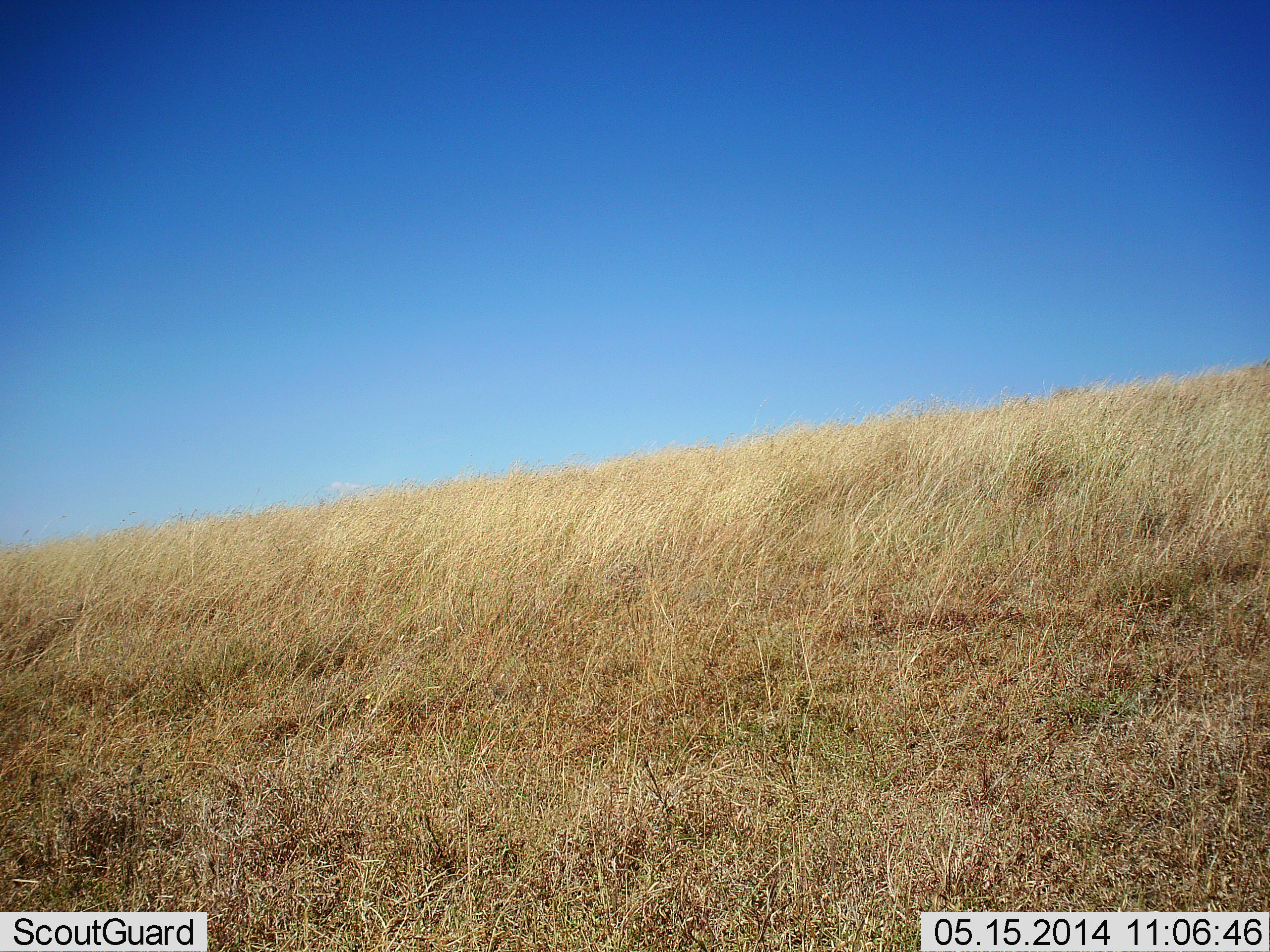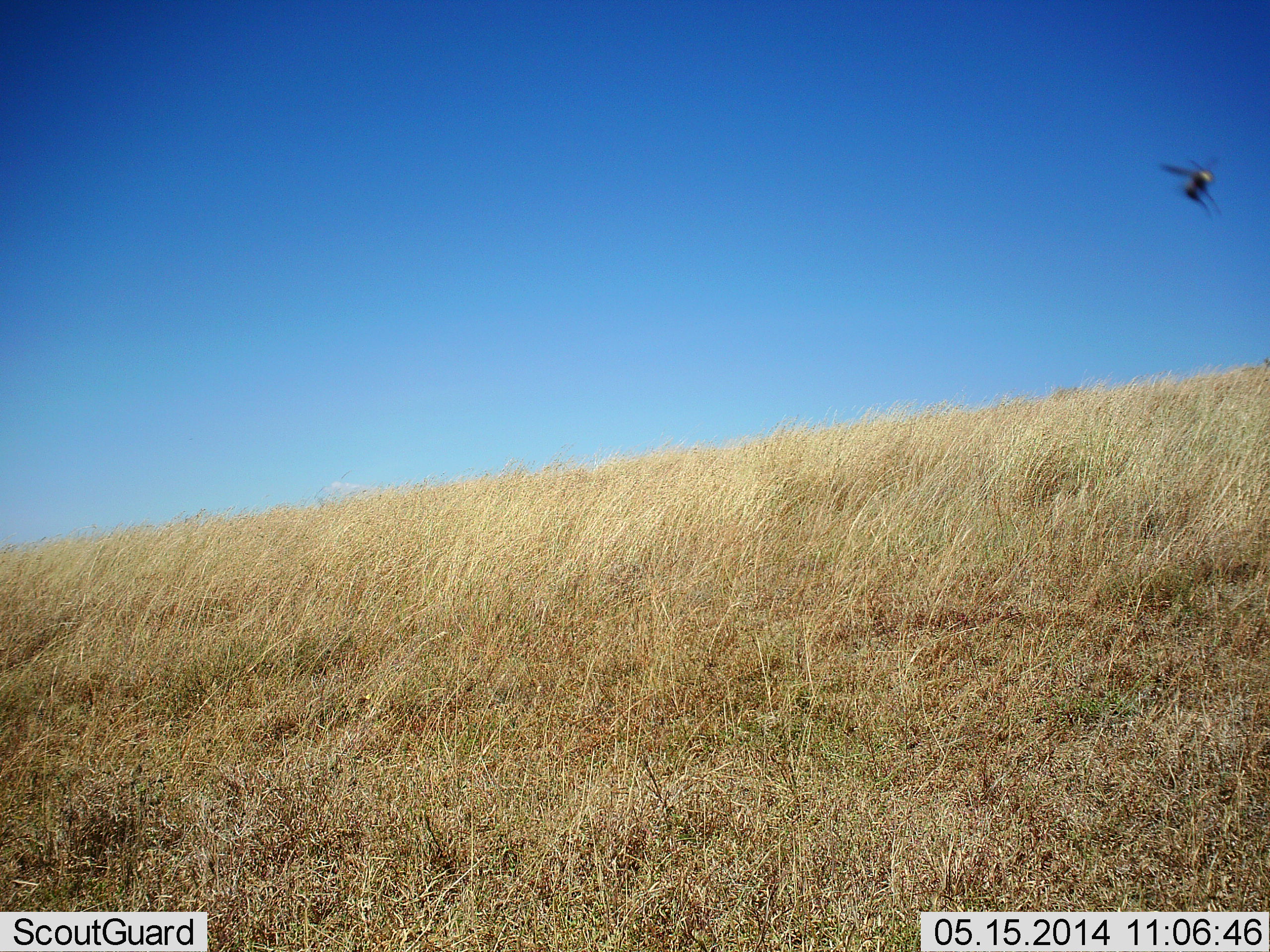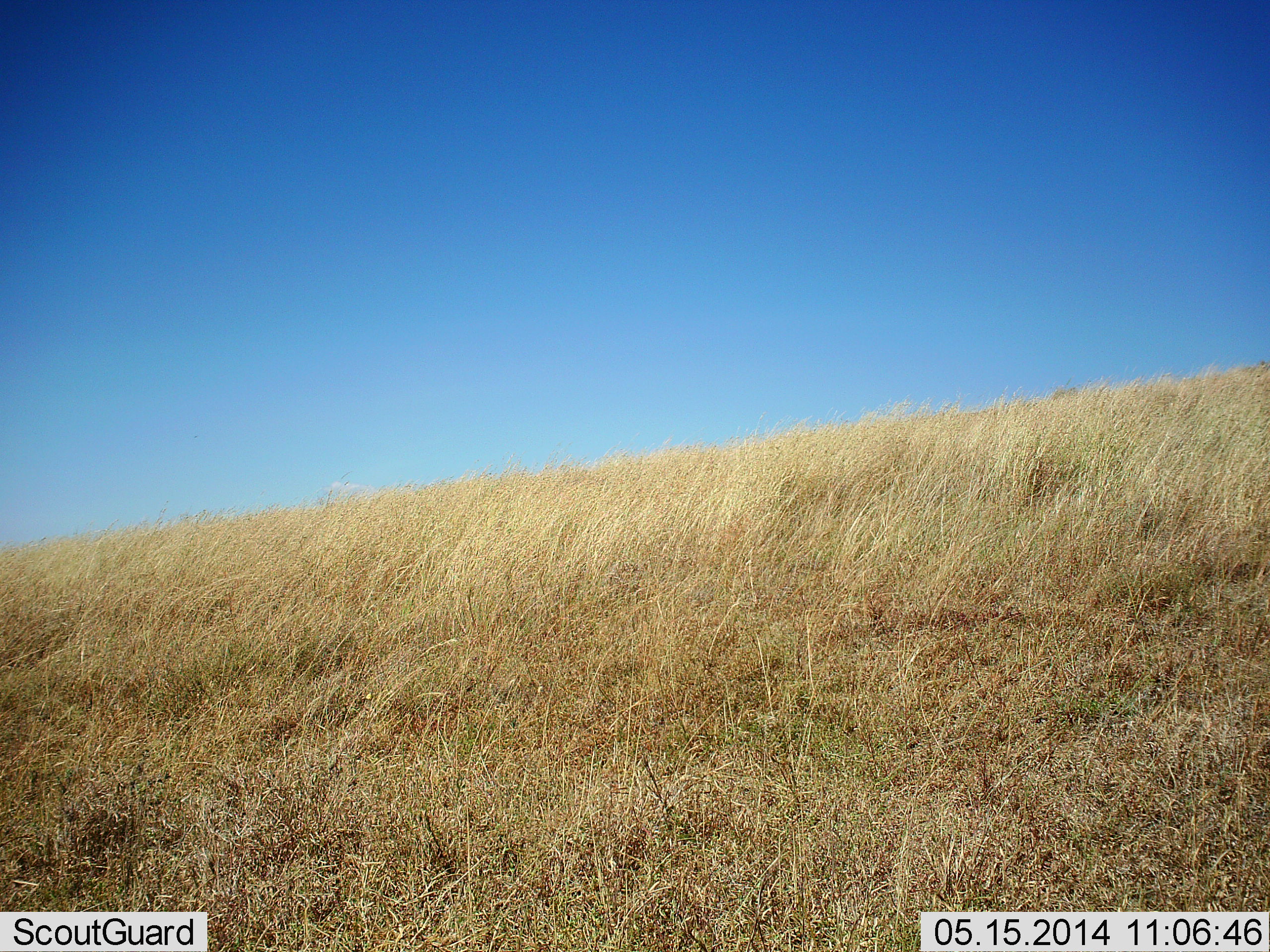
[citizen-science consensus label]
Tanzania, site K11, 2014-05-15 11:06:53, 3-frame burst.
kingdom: Animalia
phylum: Arthropoda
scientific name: Arthropoda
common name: arthropods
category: insectspider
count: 1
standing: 0%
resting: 0%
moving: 100%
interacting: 0%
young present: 0%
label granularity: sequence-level